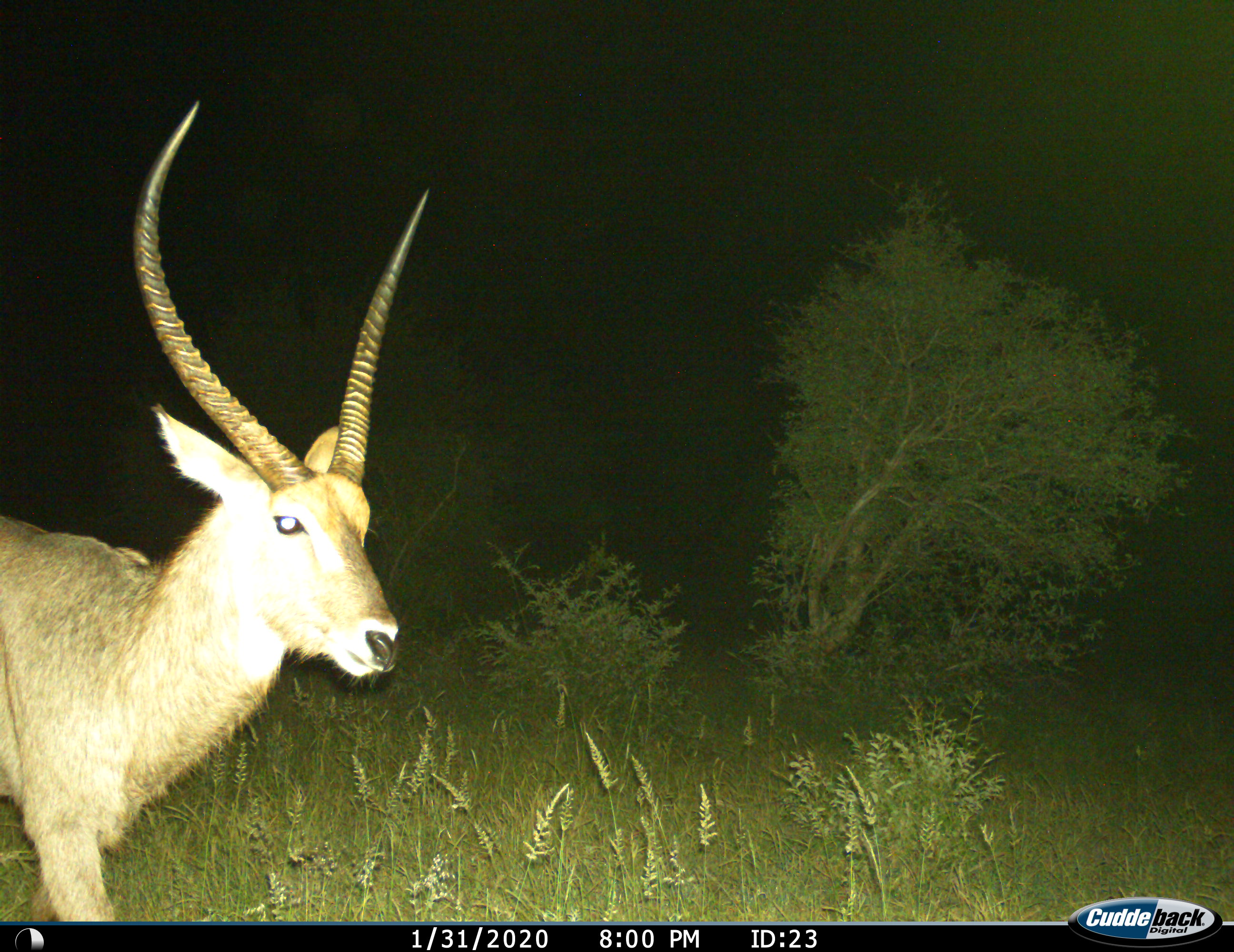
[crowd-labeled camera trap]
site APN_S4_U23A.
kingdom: Animalia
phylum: Chordata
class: Mammalia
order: Artiodactyla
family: Bovidae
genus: Kobus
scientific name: Kobus ellipsiprymnus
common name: waterbuck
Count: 1.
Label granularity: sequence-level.